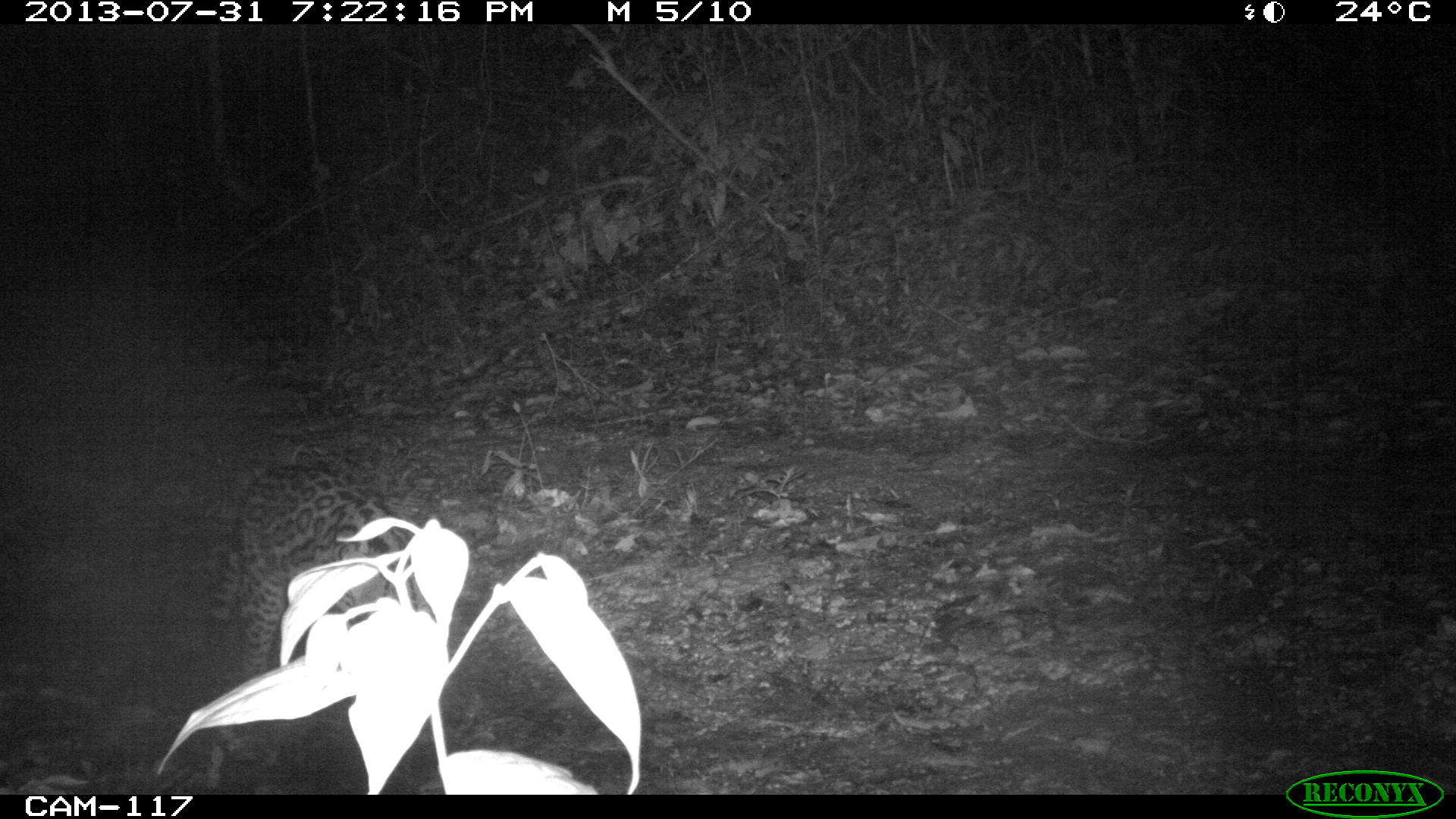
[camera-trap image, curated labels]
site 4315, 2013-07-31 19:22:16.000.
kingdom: Animalia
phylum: Chordata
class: Mammalia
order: Carnivora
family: Felidae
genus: Leopardus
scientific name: Leopardus pardalis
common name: ocelot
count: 1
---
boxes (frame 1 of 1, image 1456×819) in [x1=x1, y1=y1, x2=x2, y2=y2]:
leopardus pardalis: [x1=210, y1=461, x2=416, y2=674]